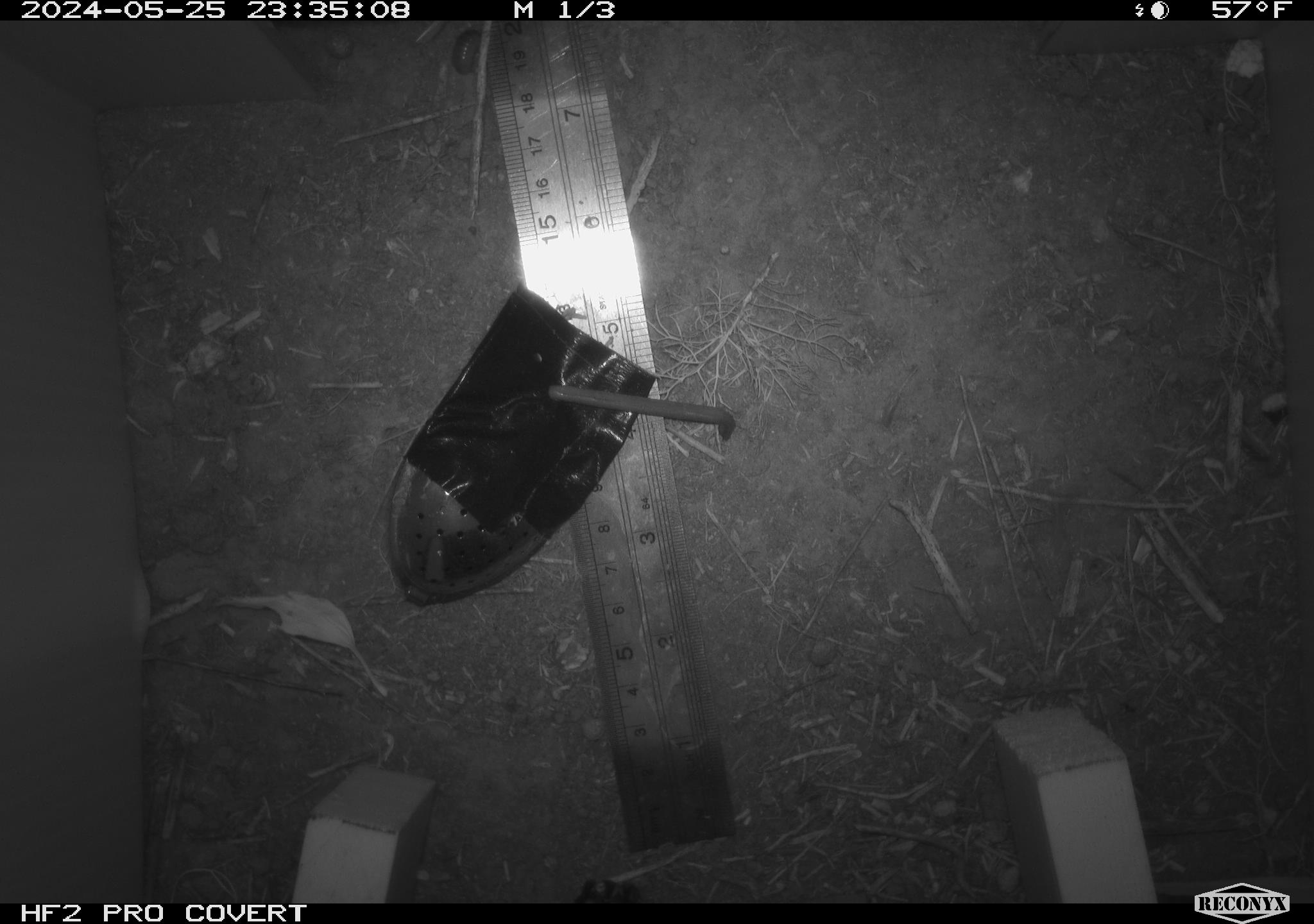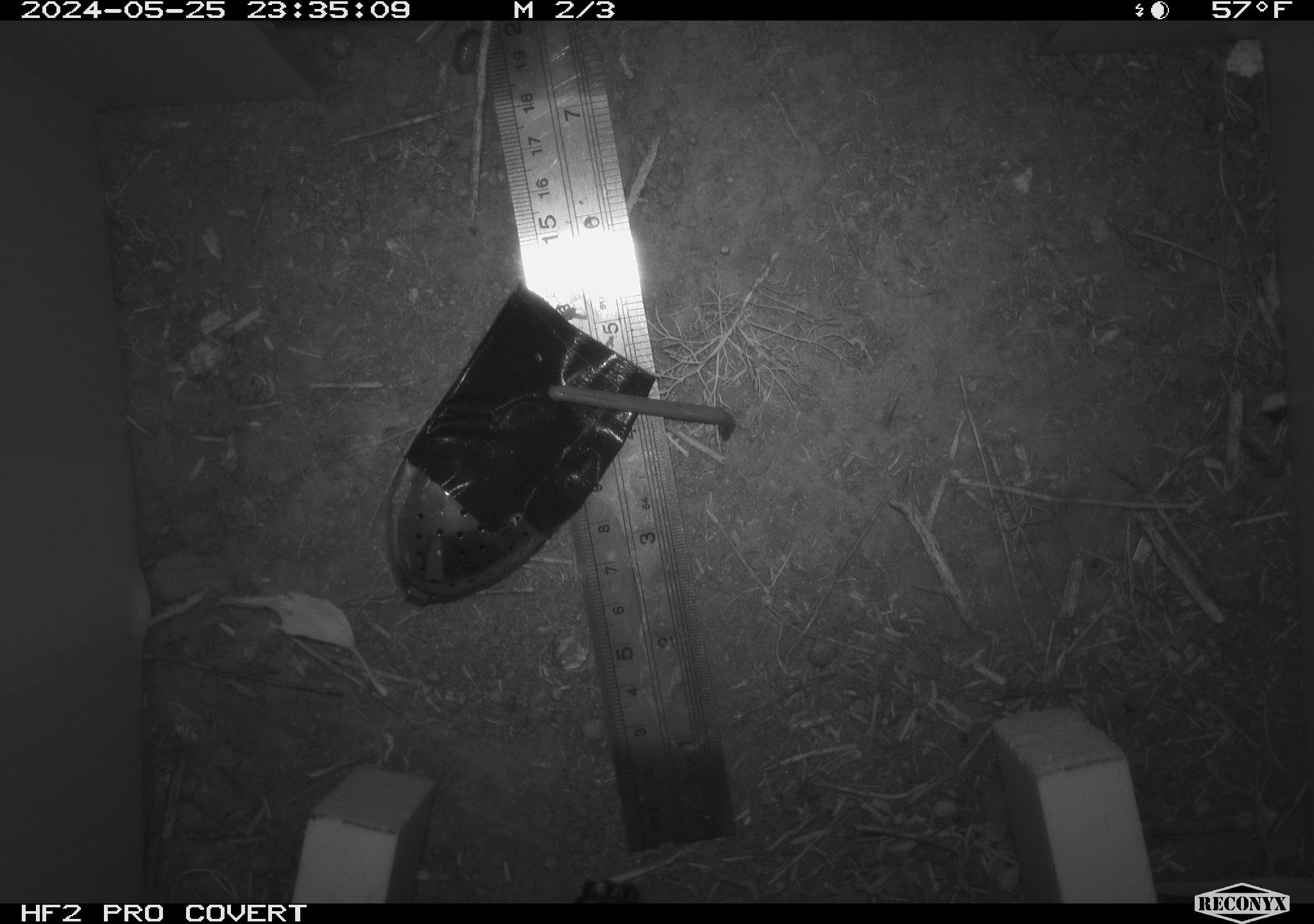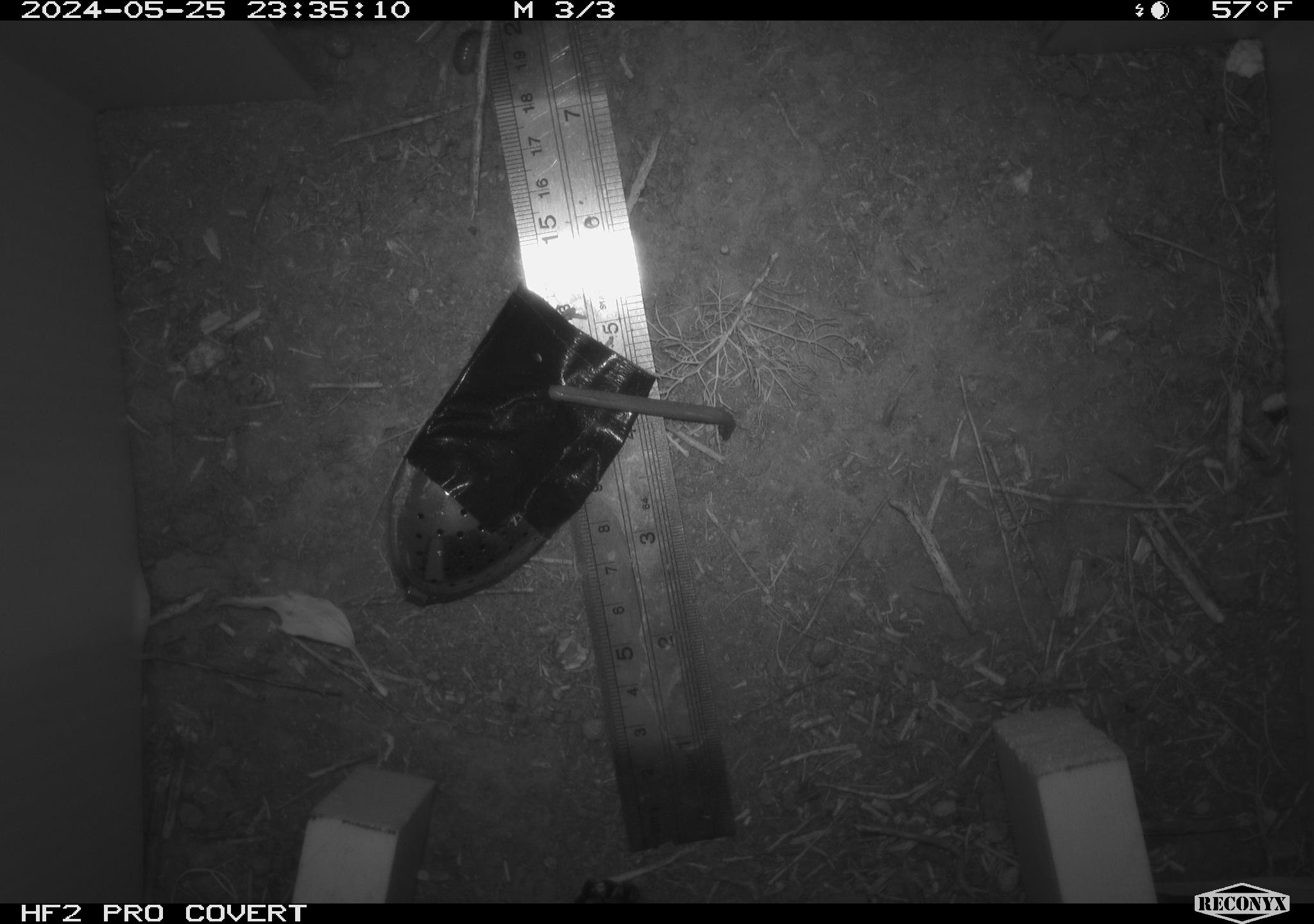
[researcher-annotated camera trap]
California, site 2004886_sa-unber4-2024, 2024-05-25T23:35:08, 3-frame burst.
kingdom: Animalia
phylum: Arthropoda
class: Malacostraca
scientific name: Malacostraca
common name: amphipods, crabs, isopods, krill, lobsters and shrimps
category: malacostracan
Malacostracan (amphipods, crabs, isopods, krill, lobsters and shrimps) (Malacostraca).